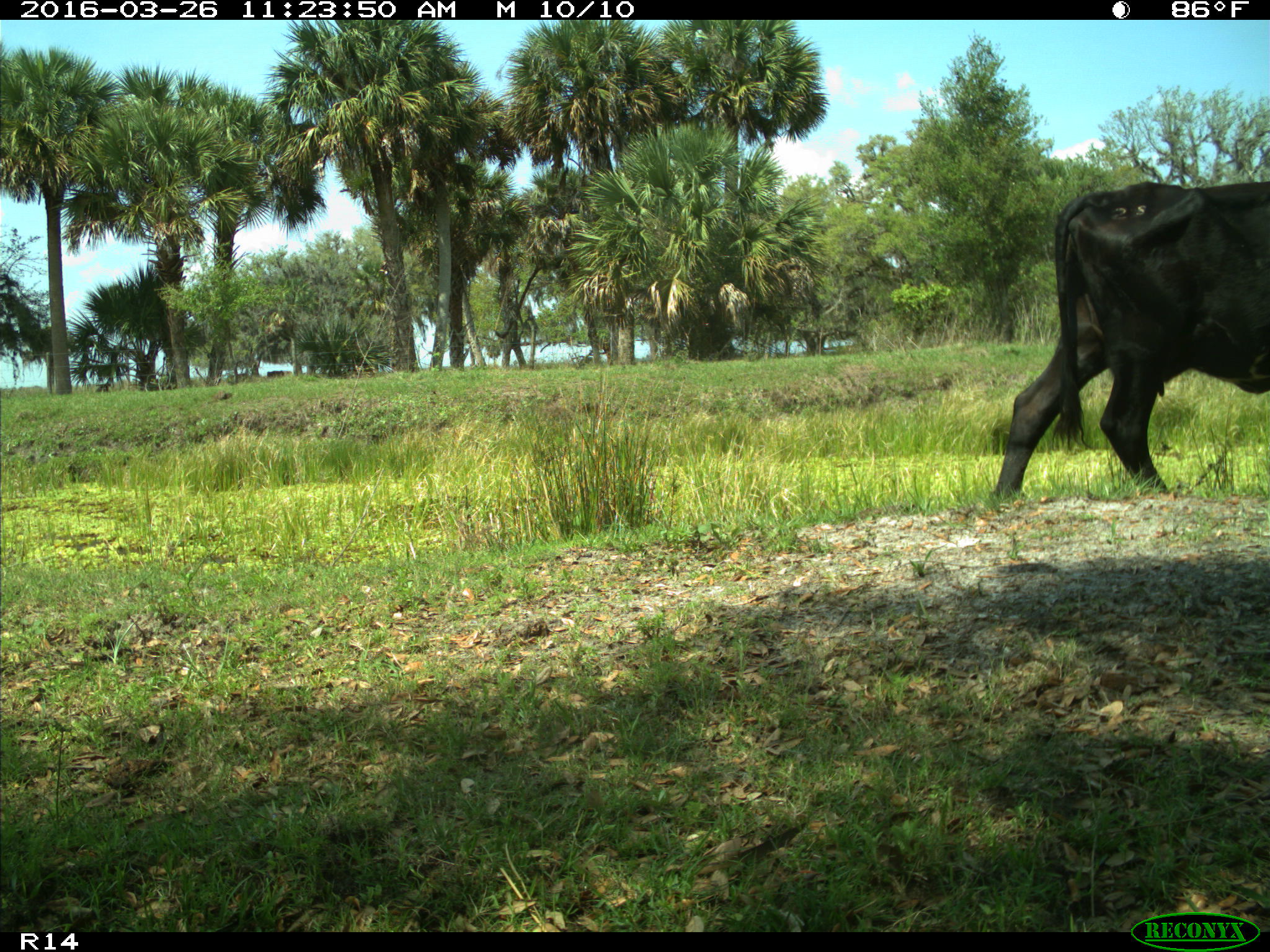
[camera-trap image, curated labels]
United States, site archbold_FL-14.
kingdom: Animalia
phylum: Chordata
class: Mammalia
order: Artiodactyla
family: Bovidae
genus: Bos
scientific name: Bos taurus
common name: domestic cow